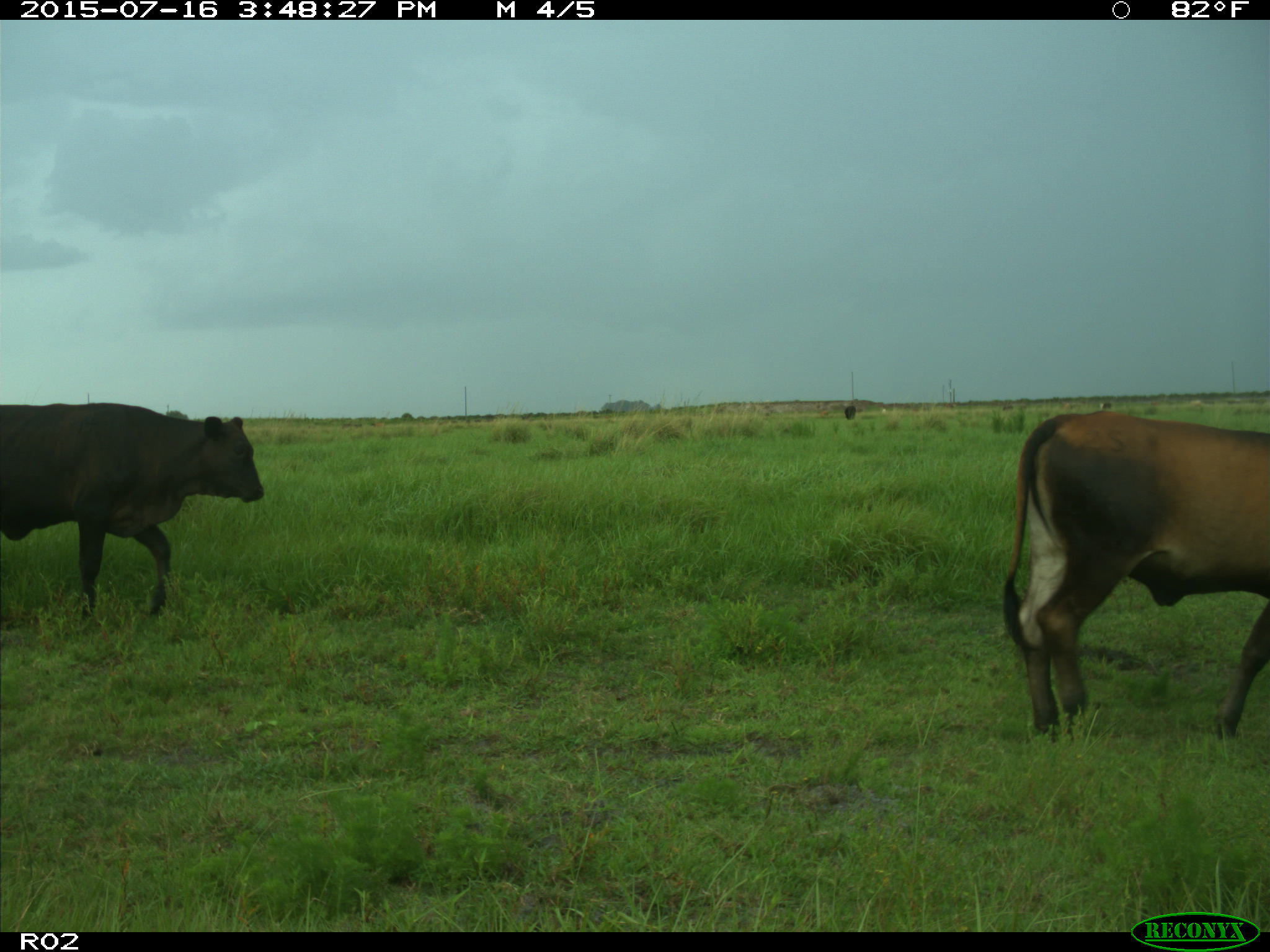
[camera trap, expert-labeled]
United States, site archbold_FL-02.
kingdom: Animalia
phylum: Chordata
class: Mammalia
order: Artiodactyla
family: Bovidae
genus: Bos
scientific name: Bos taurus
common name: domestic cow